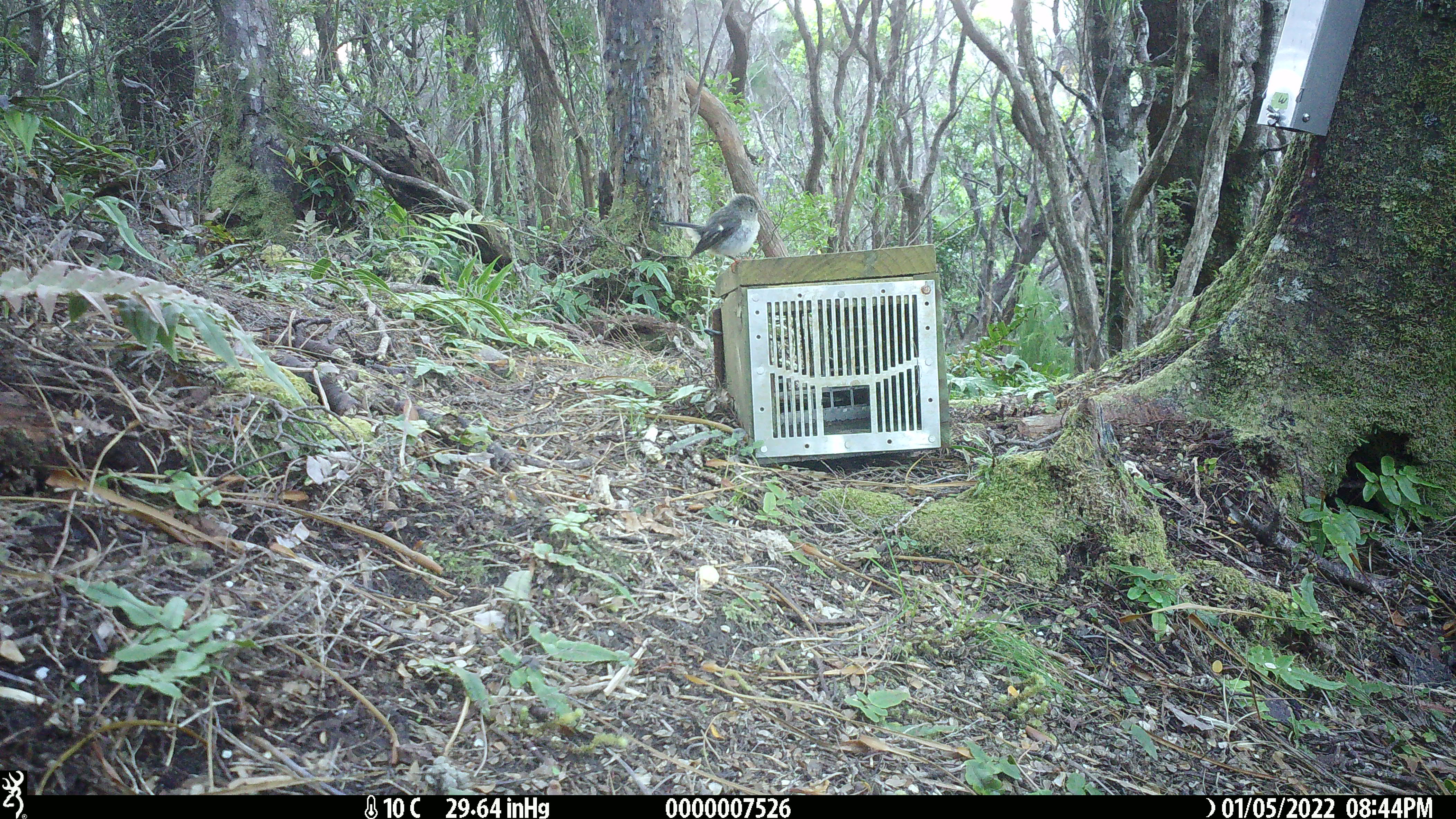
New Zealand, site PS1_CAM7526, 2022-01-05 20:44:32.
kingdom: Animalia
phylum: Chordata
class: Aves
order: Passeriformes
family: Petroicidae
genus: Petroica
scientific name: Petroica macrocephala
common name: tomtit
Tomtit (Petroica macrocephala).